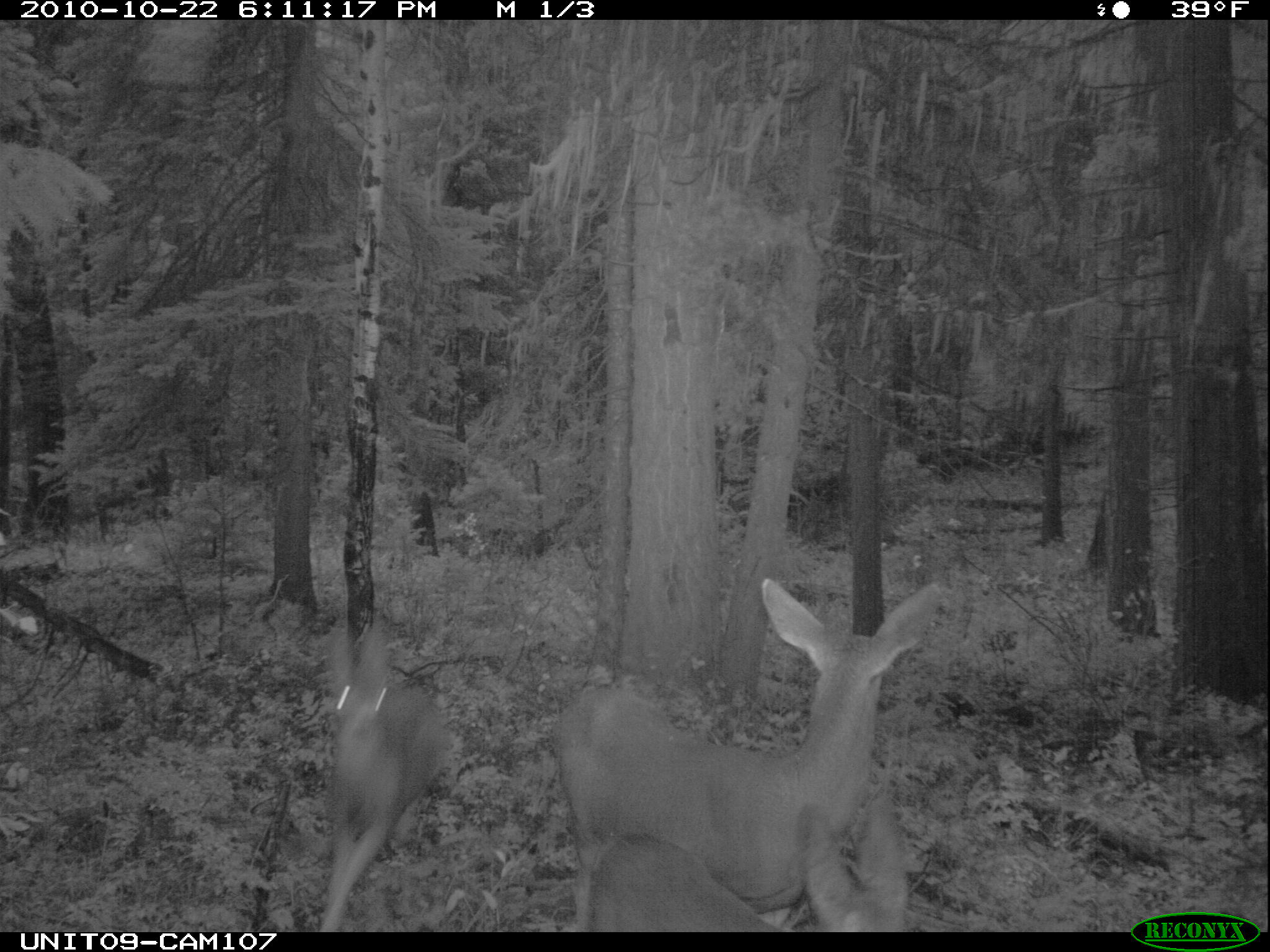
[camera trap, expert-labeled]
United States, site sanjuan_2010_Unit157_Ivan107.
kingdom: Animalia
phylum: Chordata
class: Mammalia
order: Artiodactyla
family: Cervidae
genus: Odocoileus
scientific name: Odocoileus hemionus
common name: mule deer